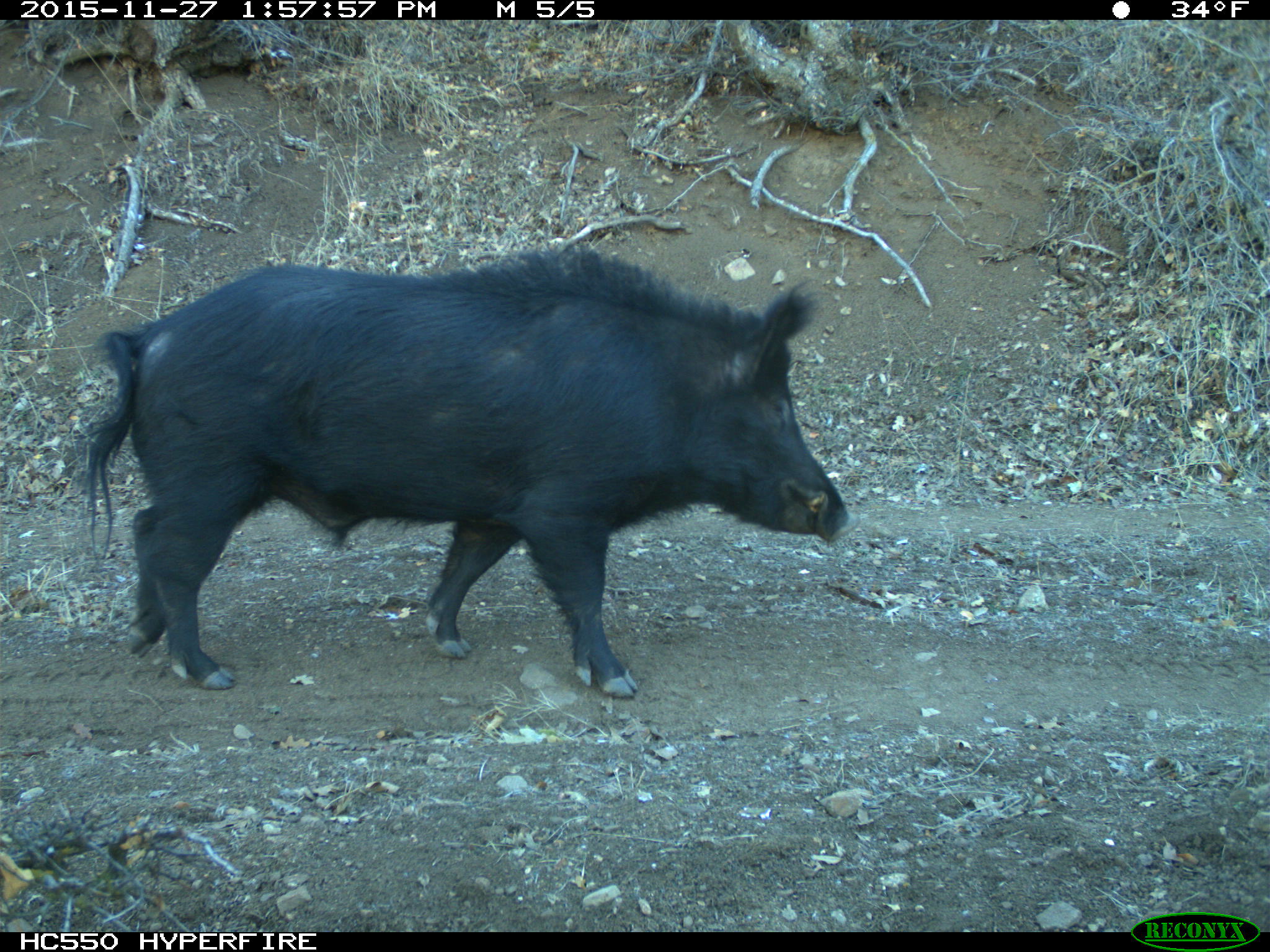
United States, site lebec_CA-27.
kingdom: Animalia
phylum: Chordata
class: Mammalia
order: Artiodactyla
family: Suidae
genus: Sus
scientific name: Sus scrofa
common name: wild boar